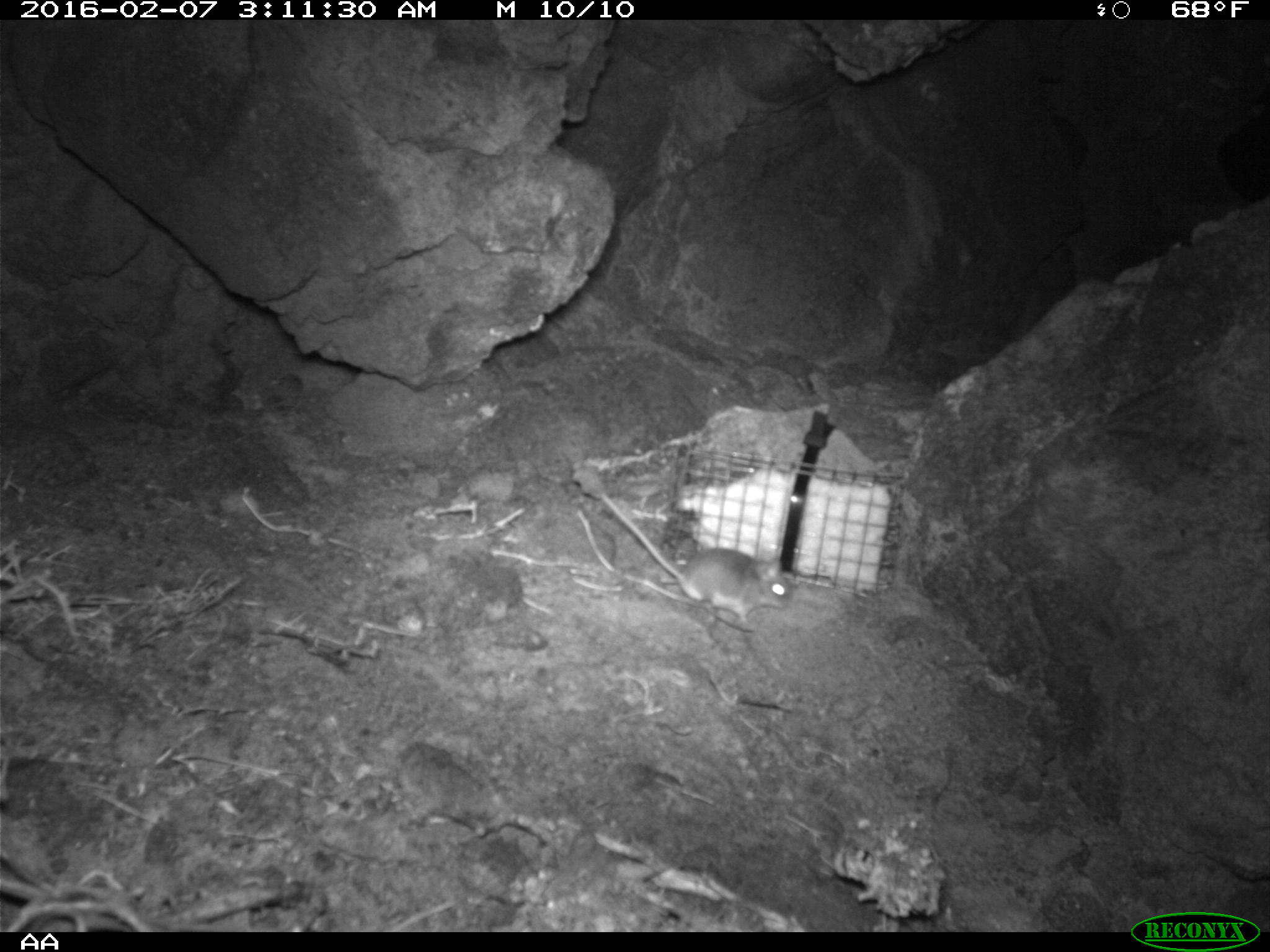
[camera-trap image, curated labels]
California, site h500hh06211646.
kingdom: Animalia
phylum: Chordata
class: Mammalia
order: Rodentia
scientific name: Rodentia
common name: rodent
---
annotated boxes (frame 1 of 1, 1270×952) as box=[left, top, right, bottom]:
rodent: box=[600, 492, 796, 632]